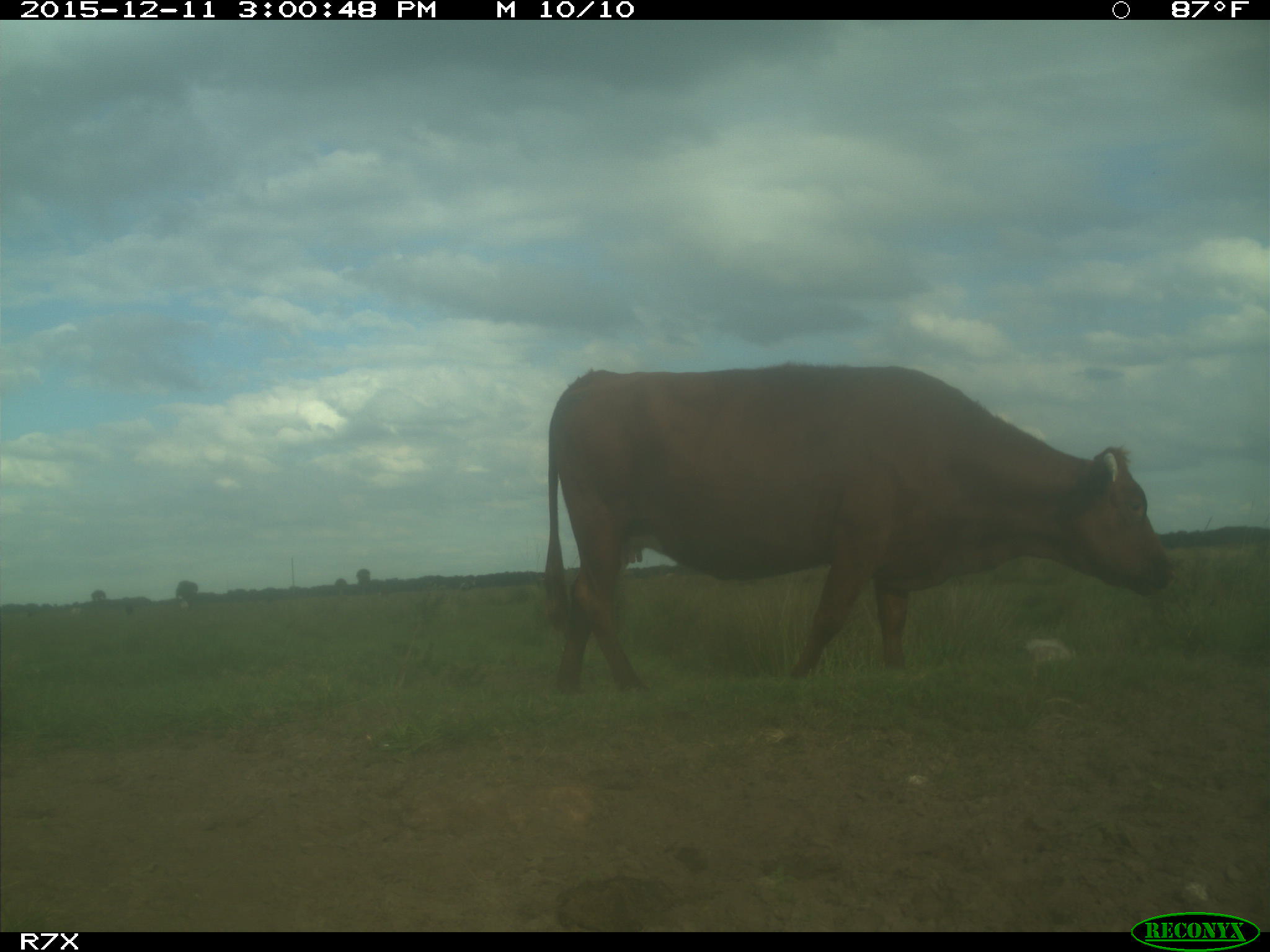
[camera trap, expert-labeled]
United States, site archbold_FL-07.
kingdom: Animalia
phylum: Chordata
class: Mammalia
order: Artiodactyla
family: Bovidae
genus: Bos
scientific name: Bos taurus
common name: domestic cow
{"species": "Bos taurus (domestic cow)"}